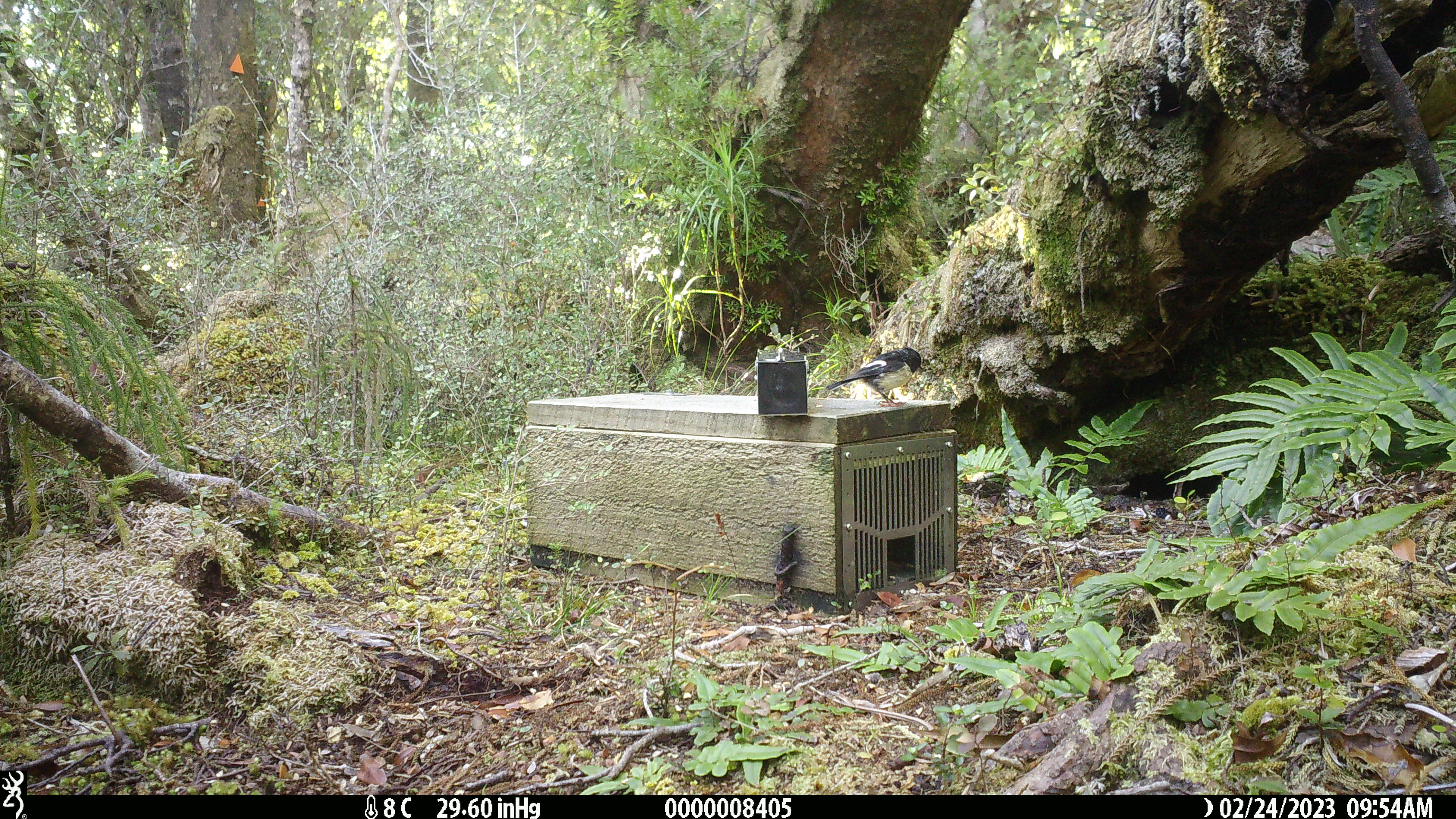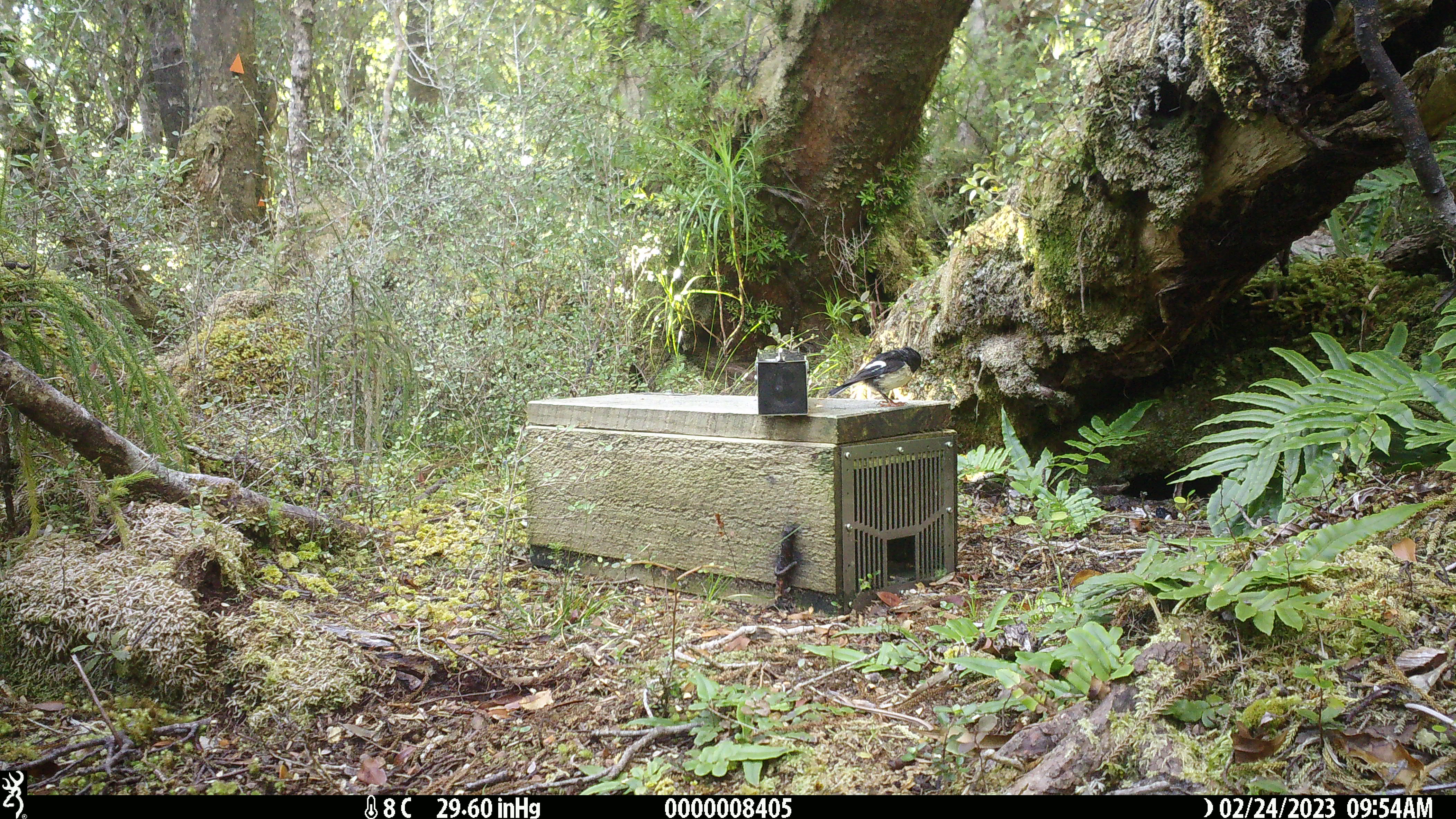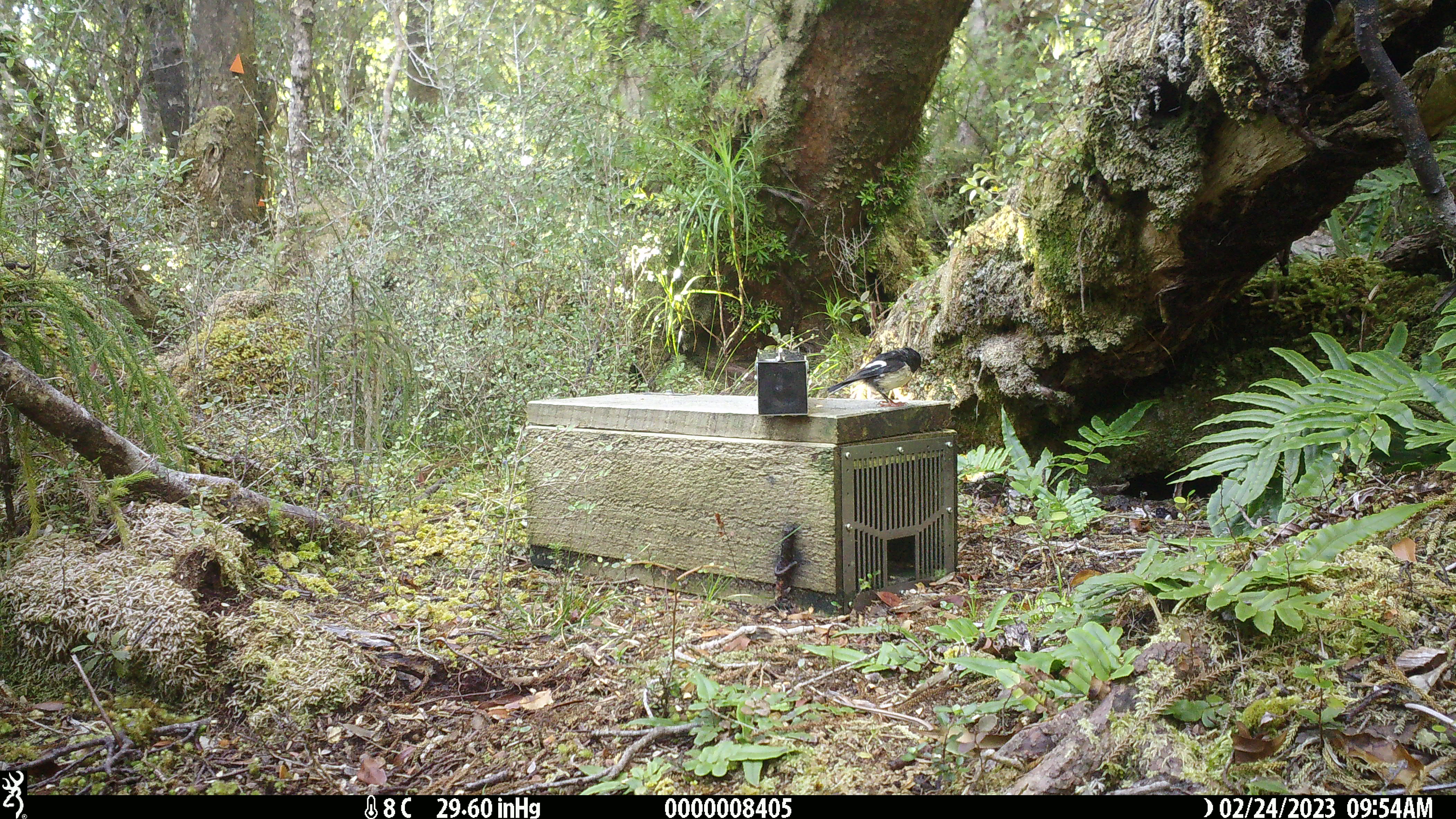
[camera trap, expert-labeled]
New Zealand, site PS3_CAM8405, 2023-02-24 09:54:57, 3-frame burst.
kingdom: Animalia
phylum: Chordata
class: Aves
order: Passeriformes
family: Petroicidae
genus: Petroica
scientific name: Petroica macrocephala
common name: tomtit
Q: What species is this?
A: Tomtit (Petroica macrocephala).